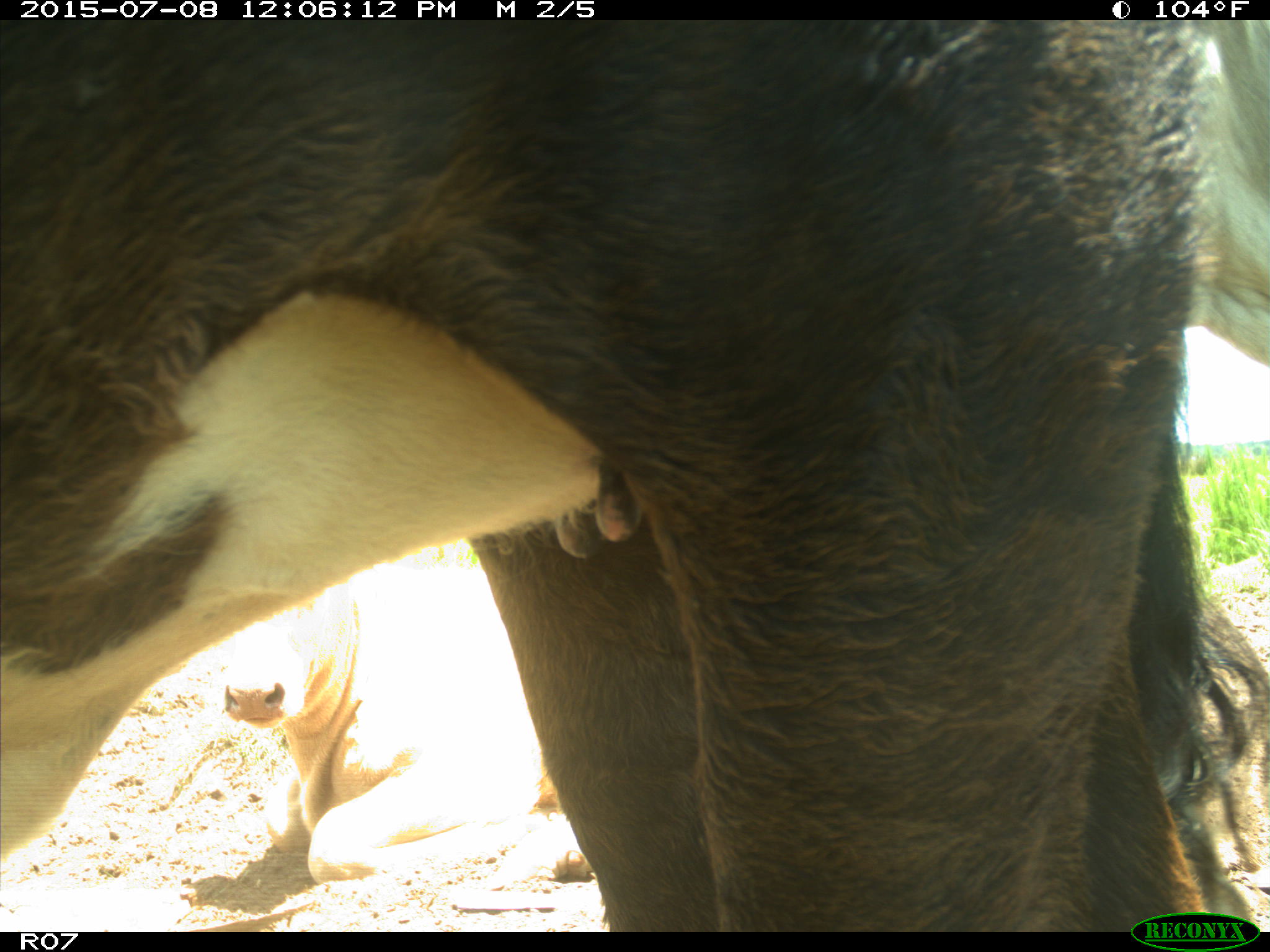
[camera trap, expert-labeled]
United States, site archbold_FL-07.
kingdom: Animalia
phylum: Chordata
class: Mammalia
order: Artiodactyla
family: Bovidae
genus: Bos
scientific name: Bos taurus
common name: domestic cow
Bos taurus (domestic cow).